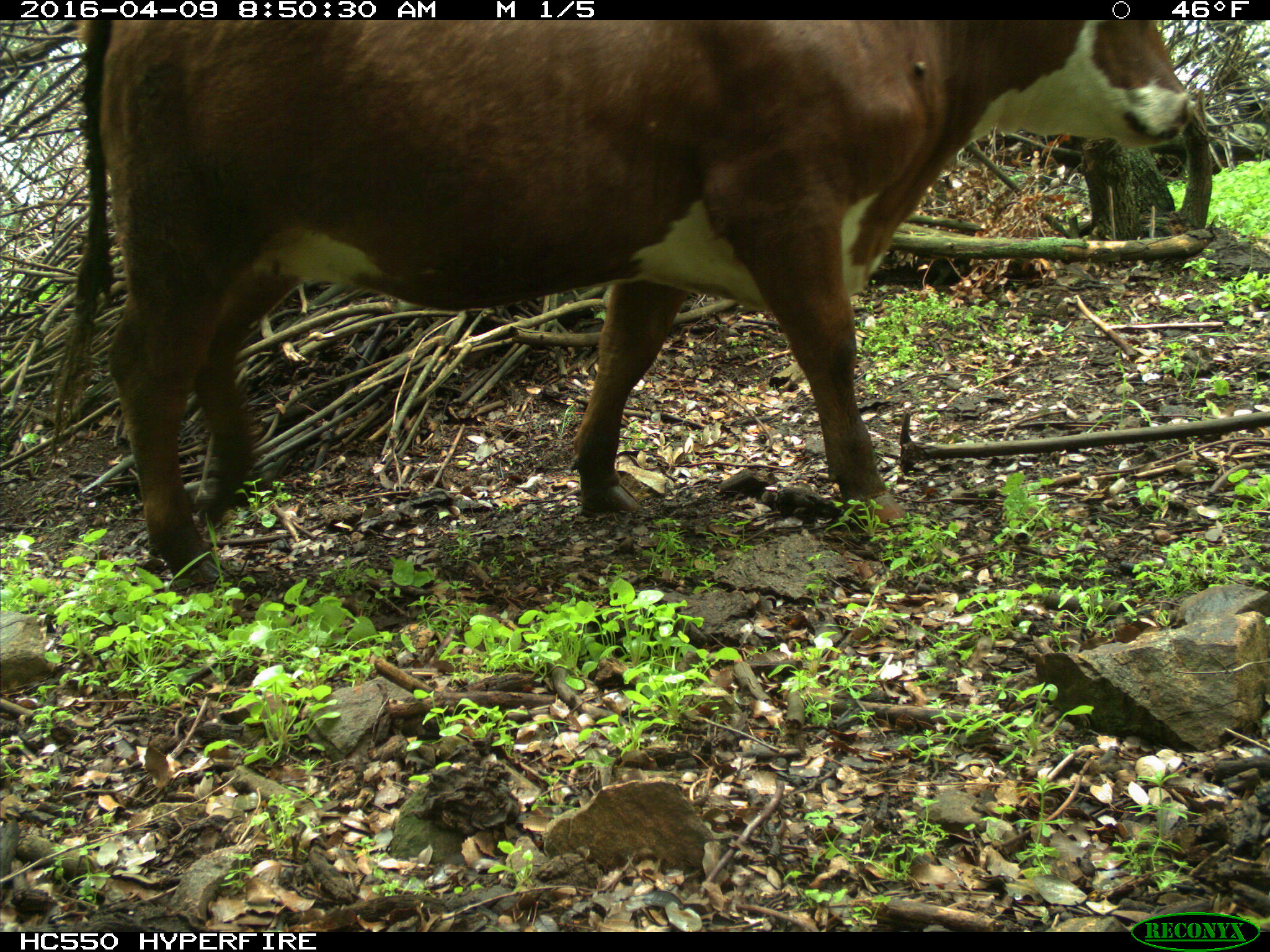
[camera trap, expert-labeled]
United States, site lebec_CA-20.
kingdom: Animalia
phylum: Chordata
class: Mammalia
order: Artiodactyla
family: Bovidae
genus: Bos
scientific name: Bos taurus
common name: domestic cow